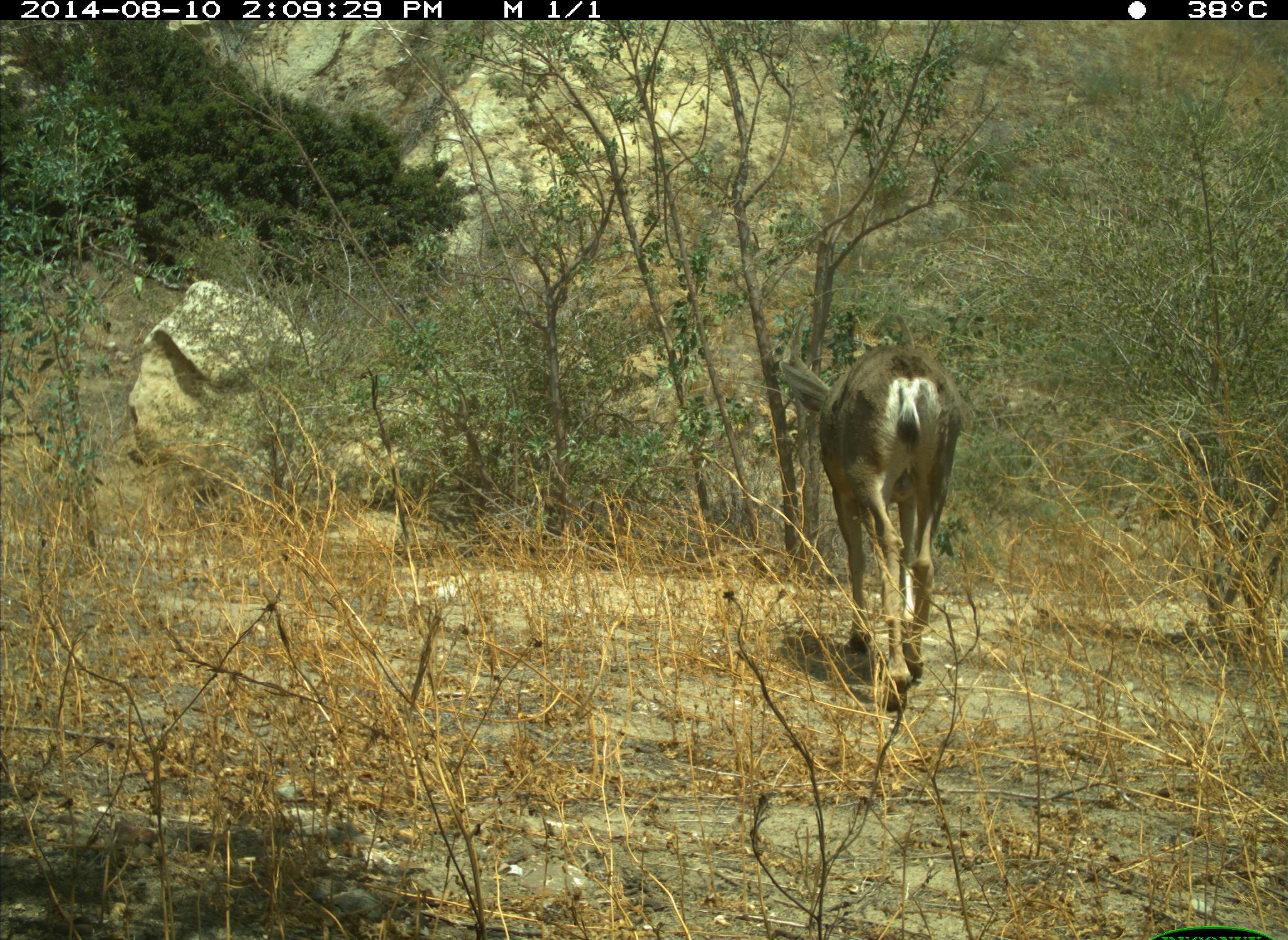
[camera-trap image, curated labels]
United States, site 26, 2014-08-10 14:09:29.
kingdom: Animalia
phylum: Chordata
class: Mammalia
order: Artiodactyla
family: Cervidae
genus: Odocoileus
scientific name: Odocoileus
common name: deer